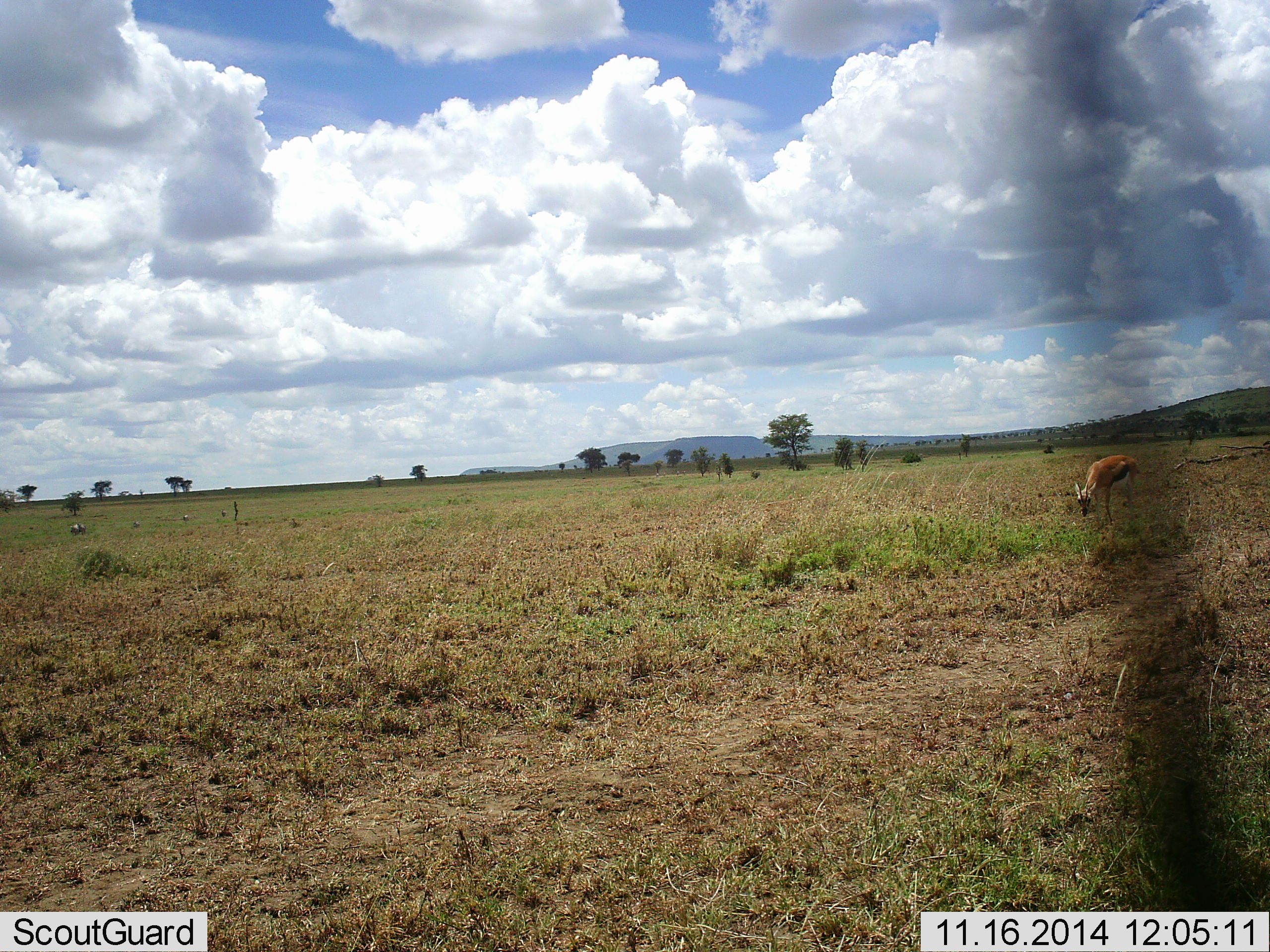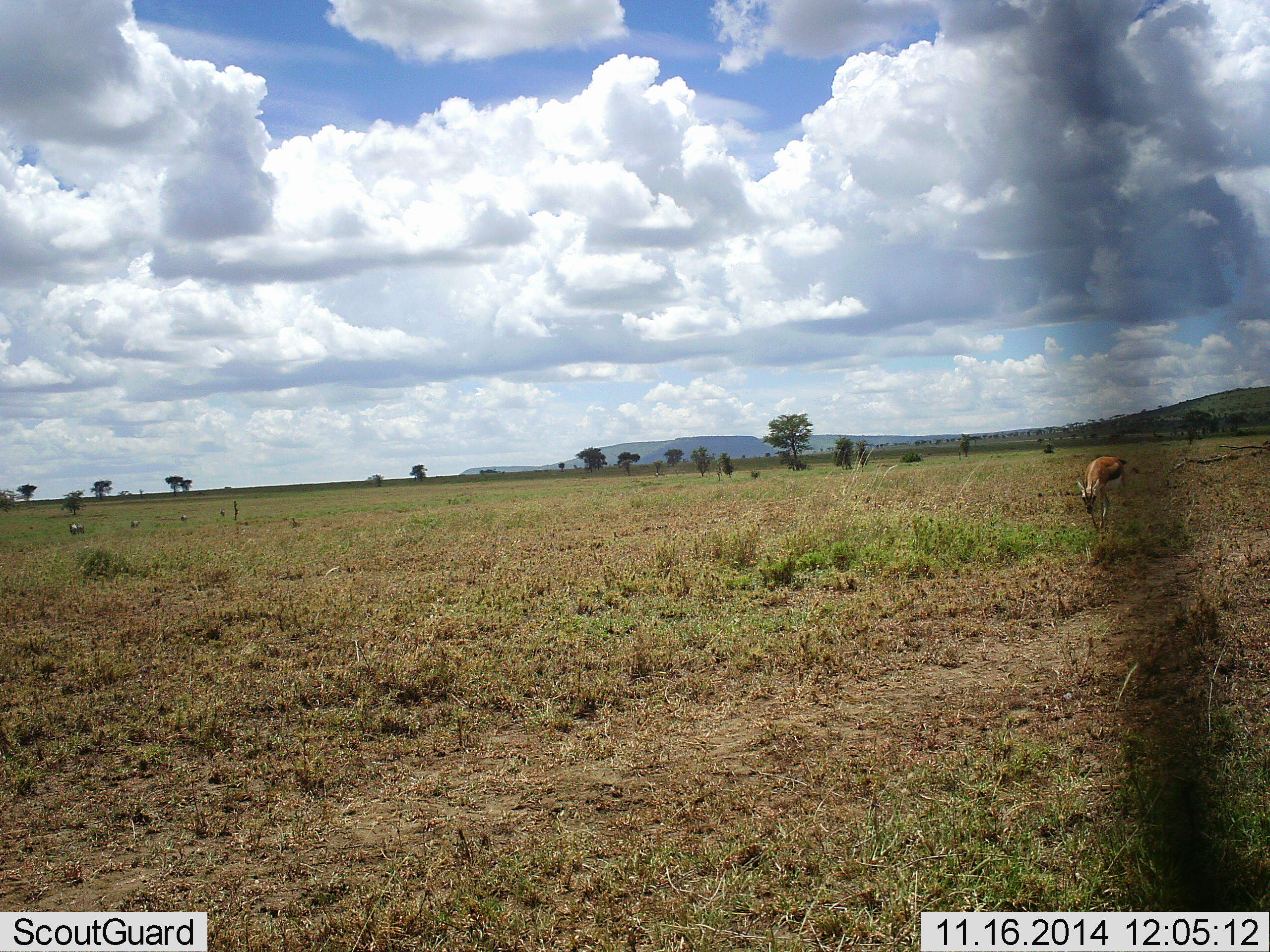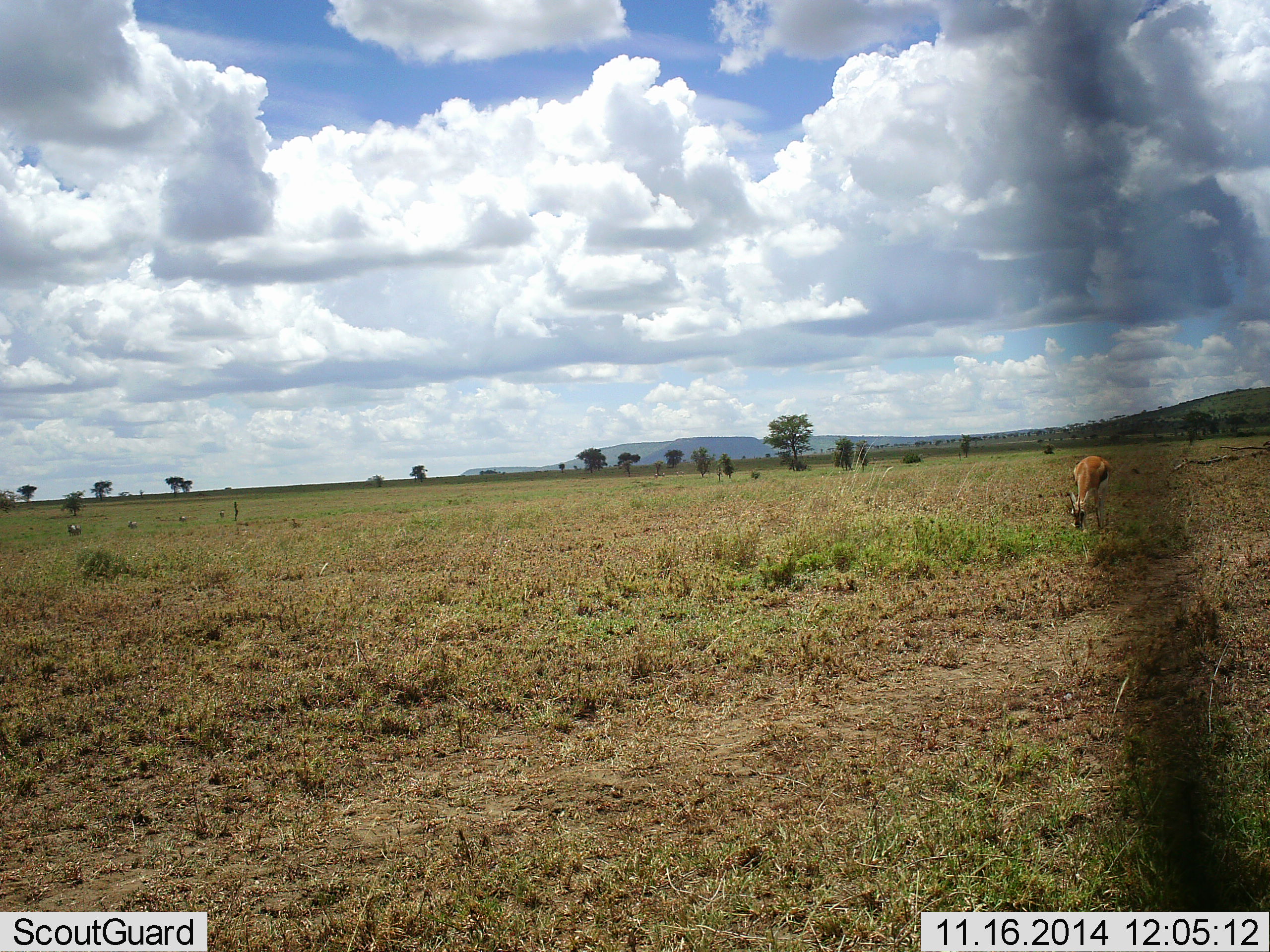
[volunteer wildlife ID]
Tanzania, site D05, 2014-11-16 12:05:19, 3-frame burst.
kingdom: Animalia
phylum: Chordata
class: Mammalia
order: Artiodactyla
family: Bovidae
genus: Eudorcas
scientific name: Eudorcas thomsonii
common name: thomson's gazelle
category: gazellethomsons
Gazellethomsons (thomson's gazelle) (Eudorcas thomsonii), count 1. Behavior (volunteer vote fractions): standing 36%, resting 0%, moving 18%, interacting 0%. Young present (vote fraction): 0%. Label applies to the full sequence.